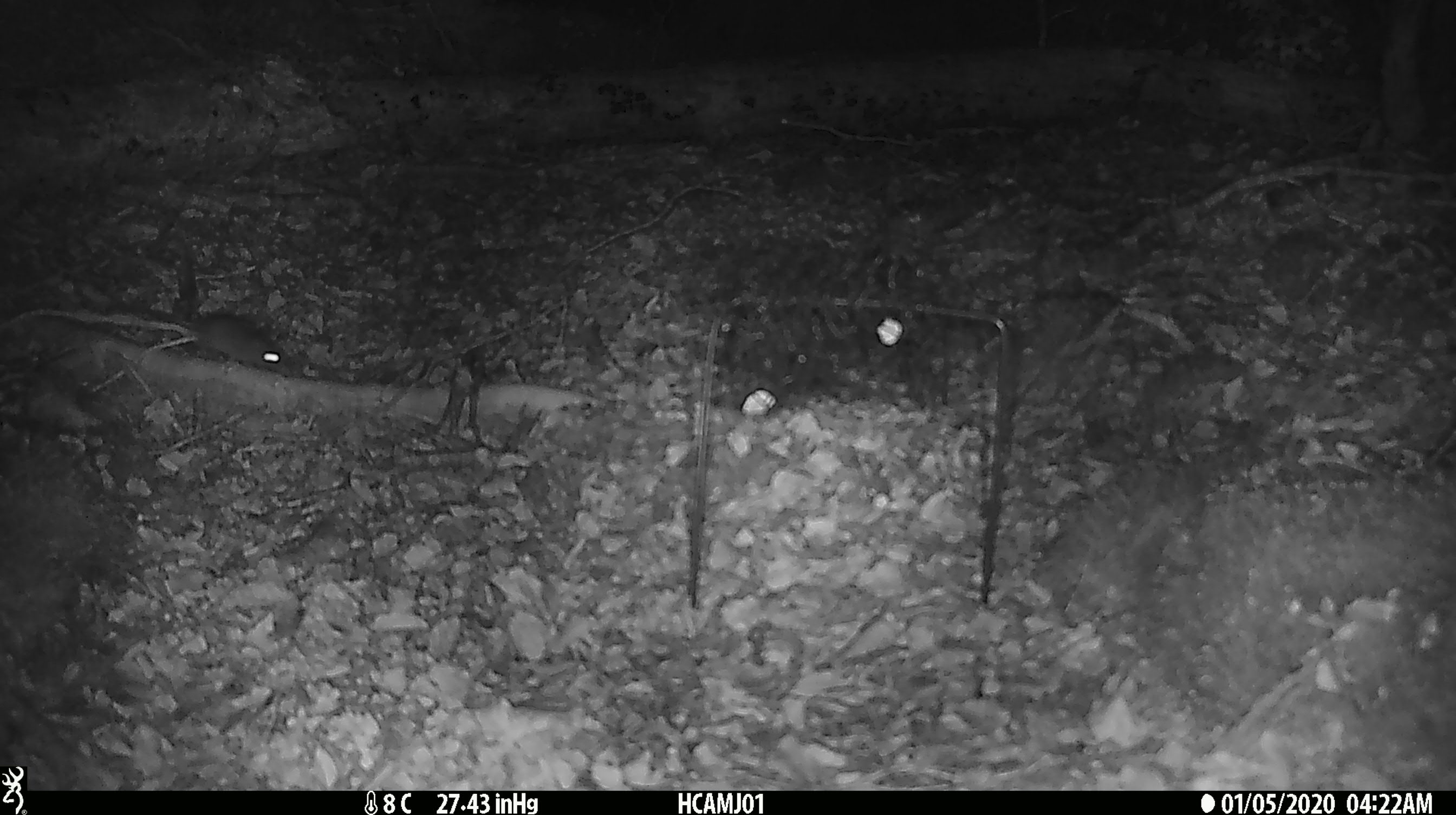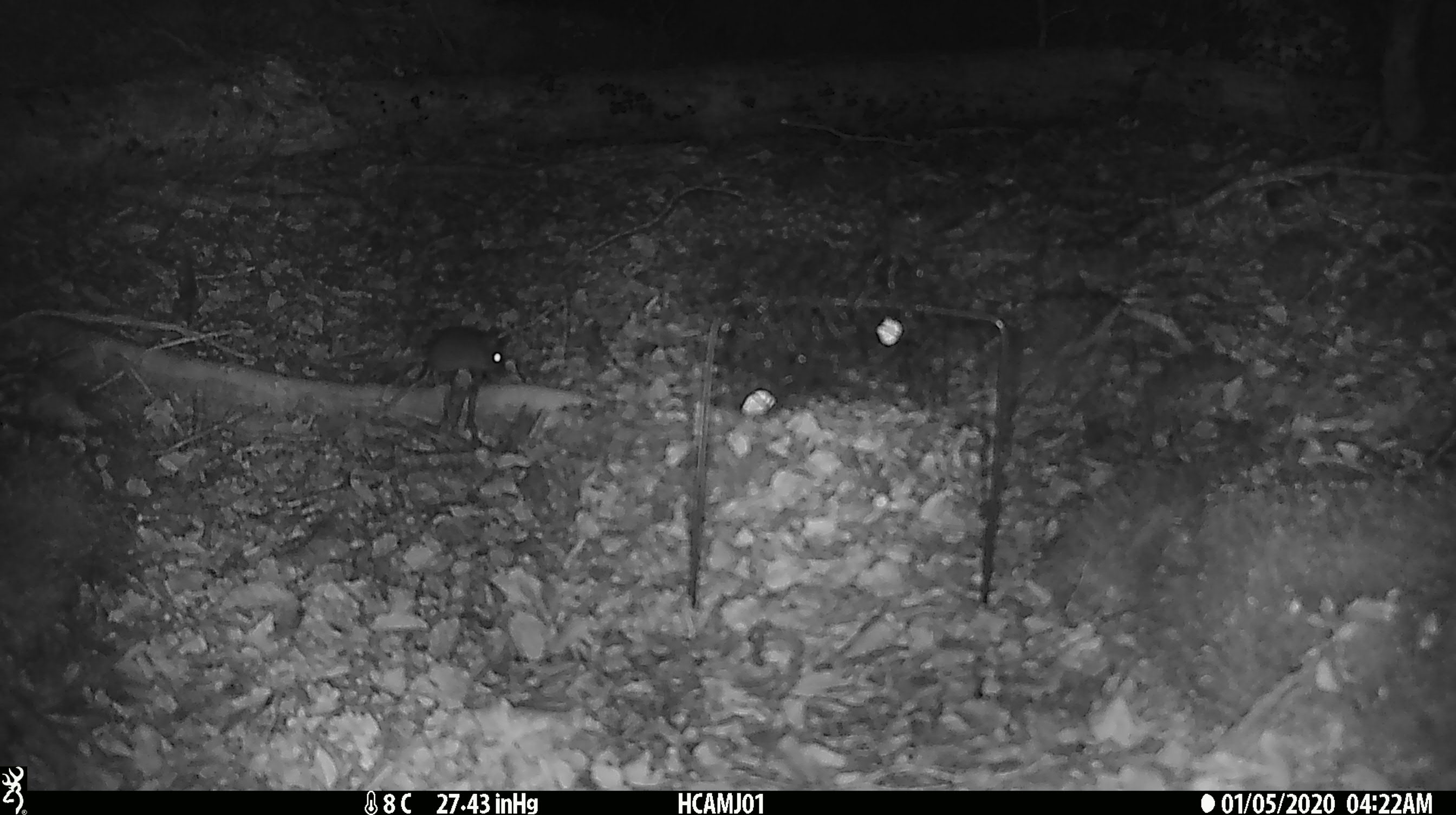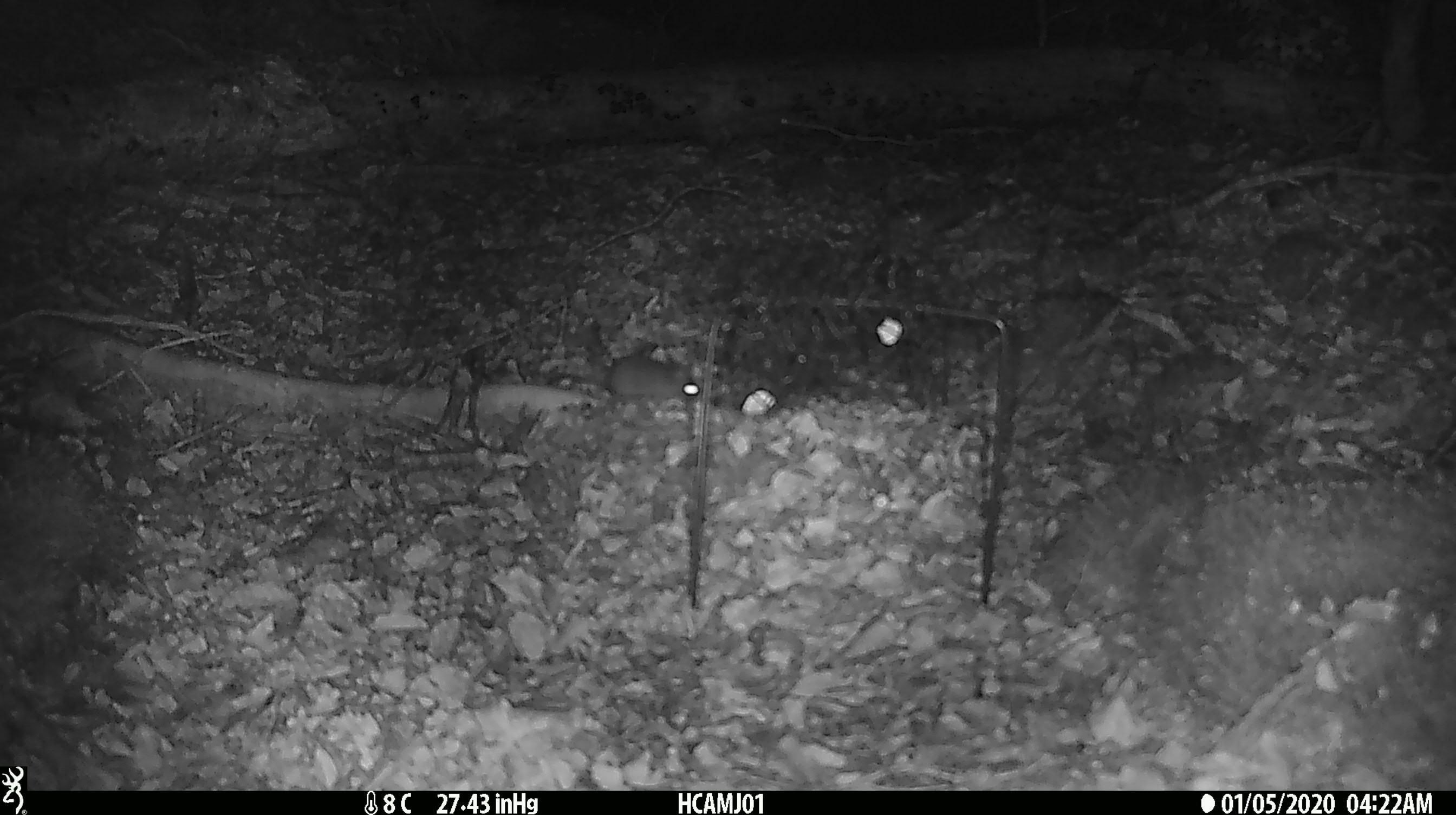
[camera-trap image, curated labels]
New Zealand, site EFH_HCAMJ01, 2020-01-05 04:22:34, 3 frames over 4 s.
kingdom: Animalia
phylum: Chordata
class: Mammalia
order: Rodentia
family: Muridae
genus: Mus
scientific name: Mus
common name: mouse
Mouse (Mus).